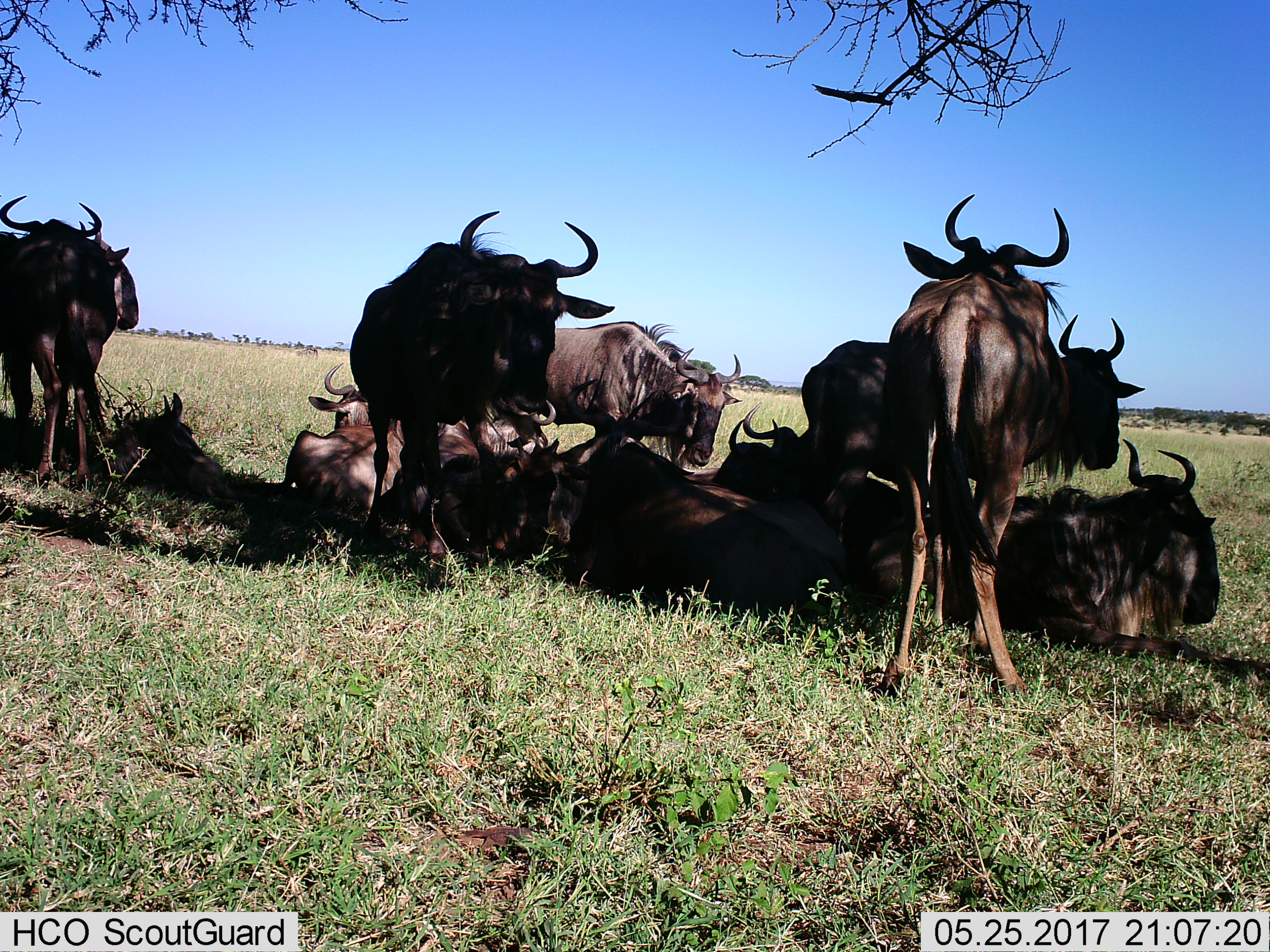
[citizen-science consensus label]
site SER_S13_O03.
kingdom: Animalia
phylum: Chordata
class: Mammalia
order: Artiodactyla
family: Bovidae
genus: Connochaetes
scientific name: Connochaetes taurinus taurinus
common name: blue wildebeest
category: wildebeestblue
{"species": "wildebeestblue (blue wildebeest) (Connochaetes taurinus taurinus)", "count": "11-50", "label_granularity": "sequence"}